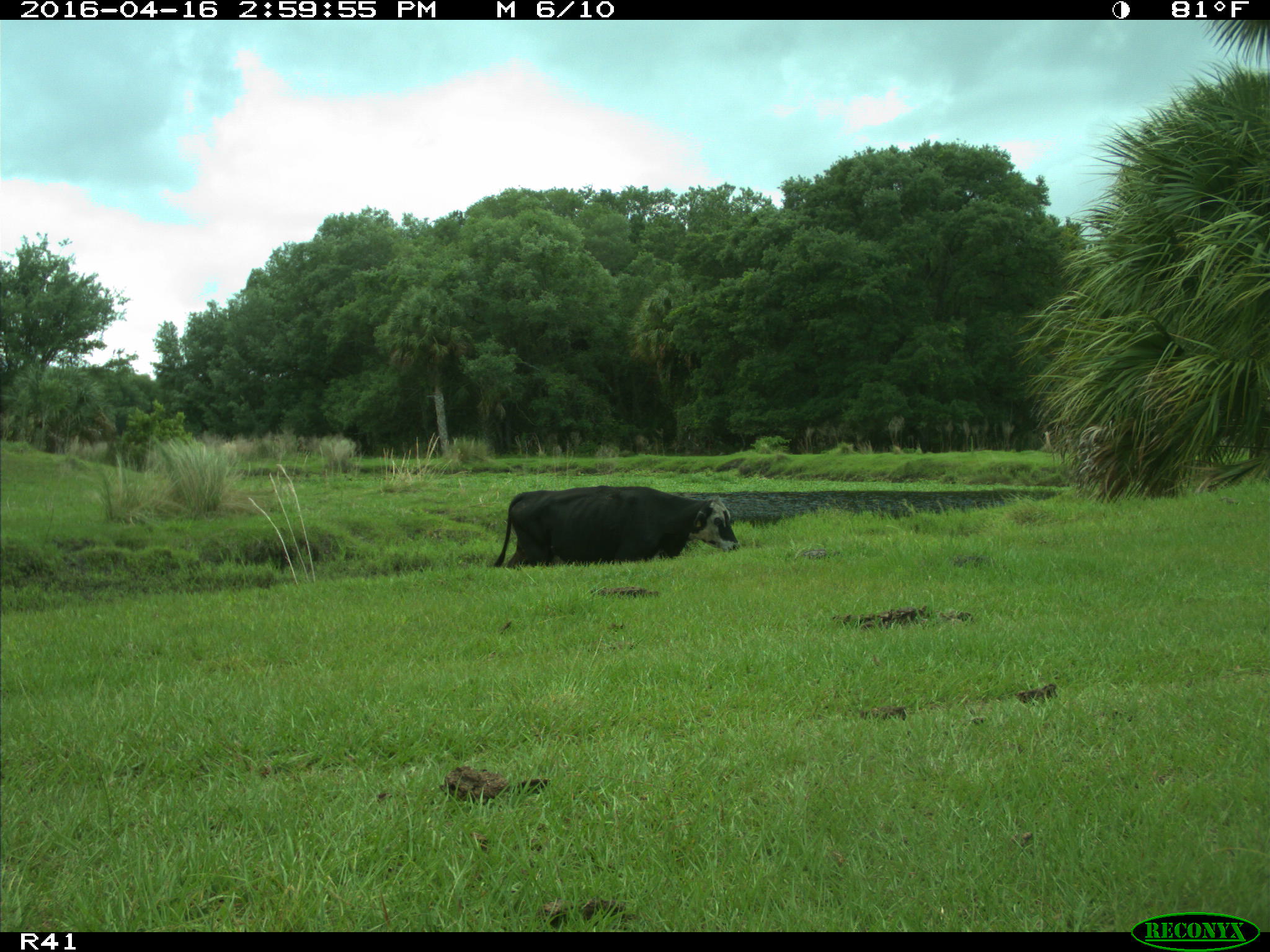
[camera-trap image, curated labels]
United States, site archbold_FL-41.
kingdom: Animalia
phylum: Chordata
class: Mammalia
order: Artiodactyla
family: Bovidae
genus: Bos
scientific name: Bos taurus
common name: domestic cow